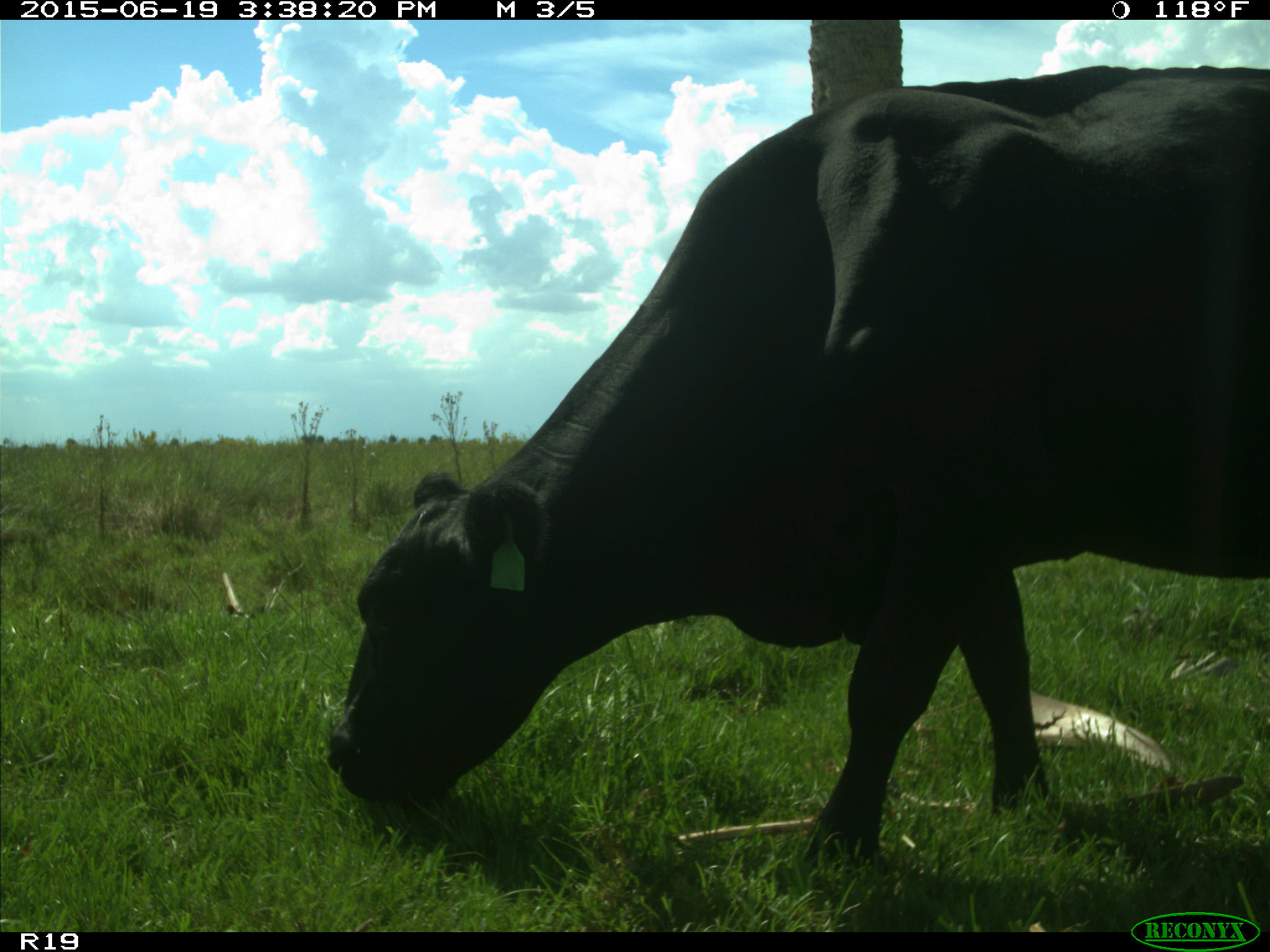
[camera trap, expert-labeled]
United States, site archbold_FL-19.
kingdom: Animalia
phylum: Chordata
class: Mammalia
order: Artiodactyla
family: Bovidae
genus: Bos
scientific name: Bos taurus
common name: domestic cow